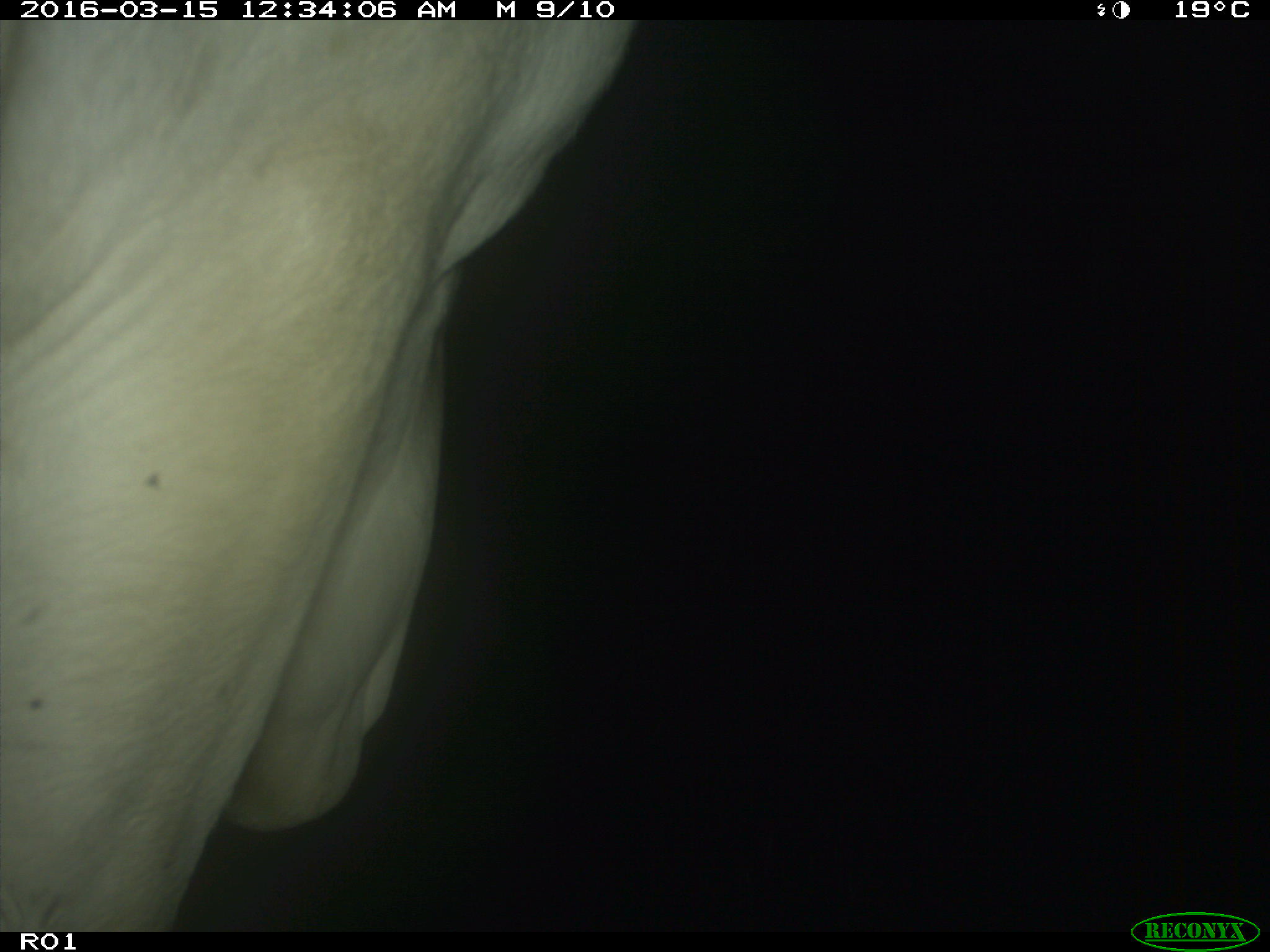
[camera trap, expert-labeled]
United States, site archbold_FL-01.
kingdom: Animalia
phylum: Chordata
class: Mammalia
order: Artiodactyla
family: Bovidae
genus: Bos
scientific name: Bos taurus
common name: domestic cow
Bos taurus (domestic cow).